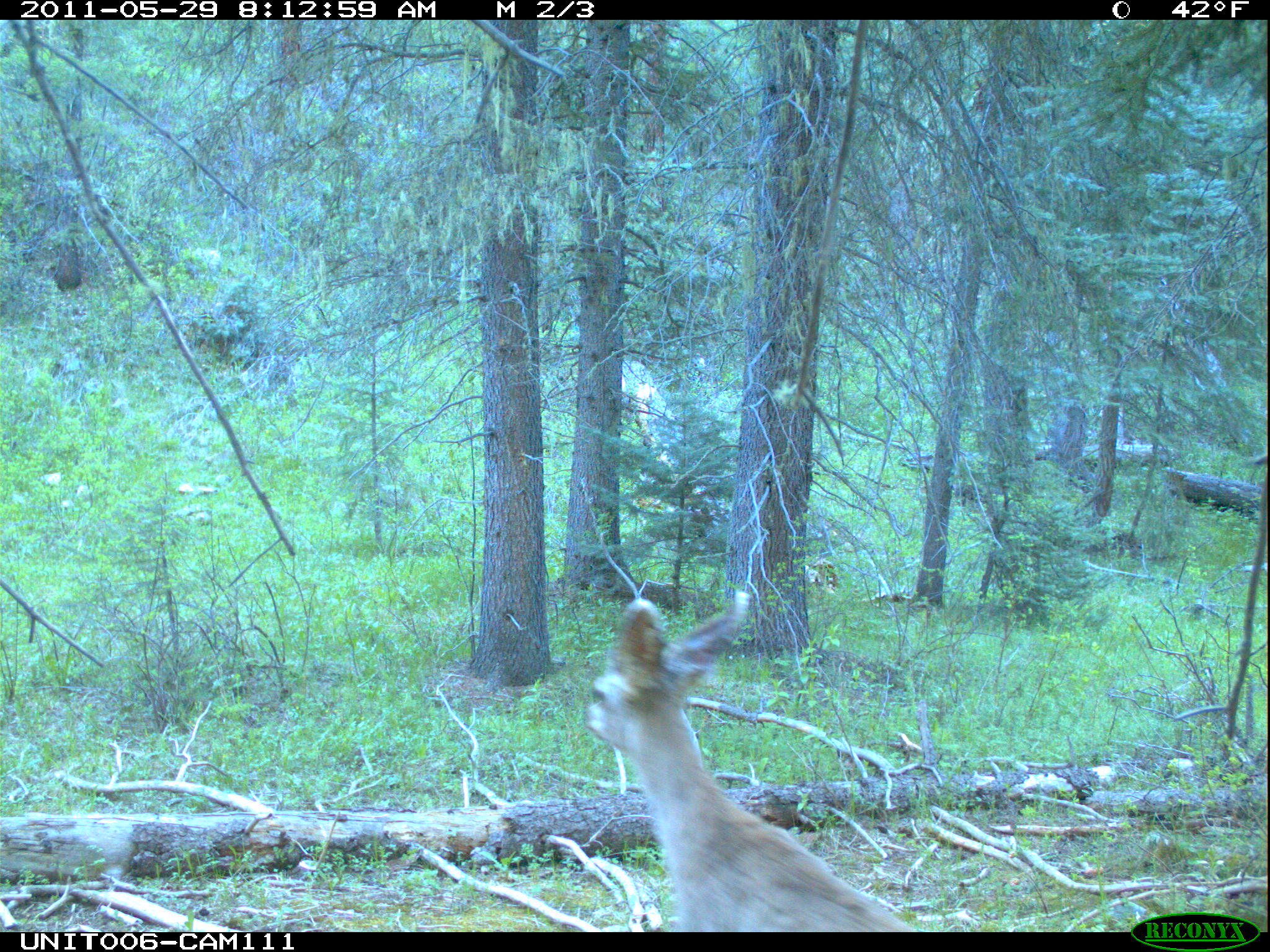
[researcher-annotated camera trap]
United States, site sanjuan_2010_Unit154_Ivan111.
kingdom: Animalia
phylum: Chordata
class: Mammalia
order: Artiodactyla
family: Cervidae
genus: Odocoileus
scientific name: Odocoileus hemionus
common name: mule deer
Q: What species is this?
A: Odocoileus hemionus (mule deer).